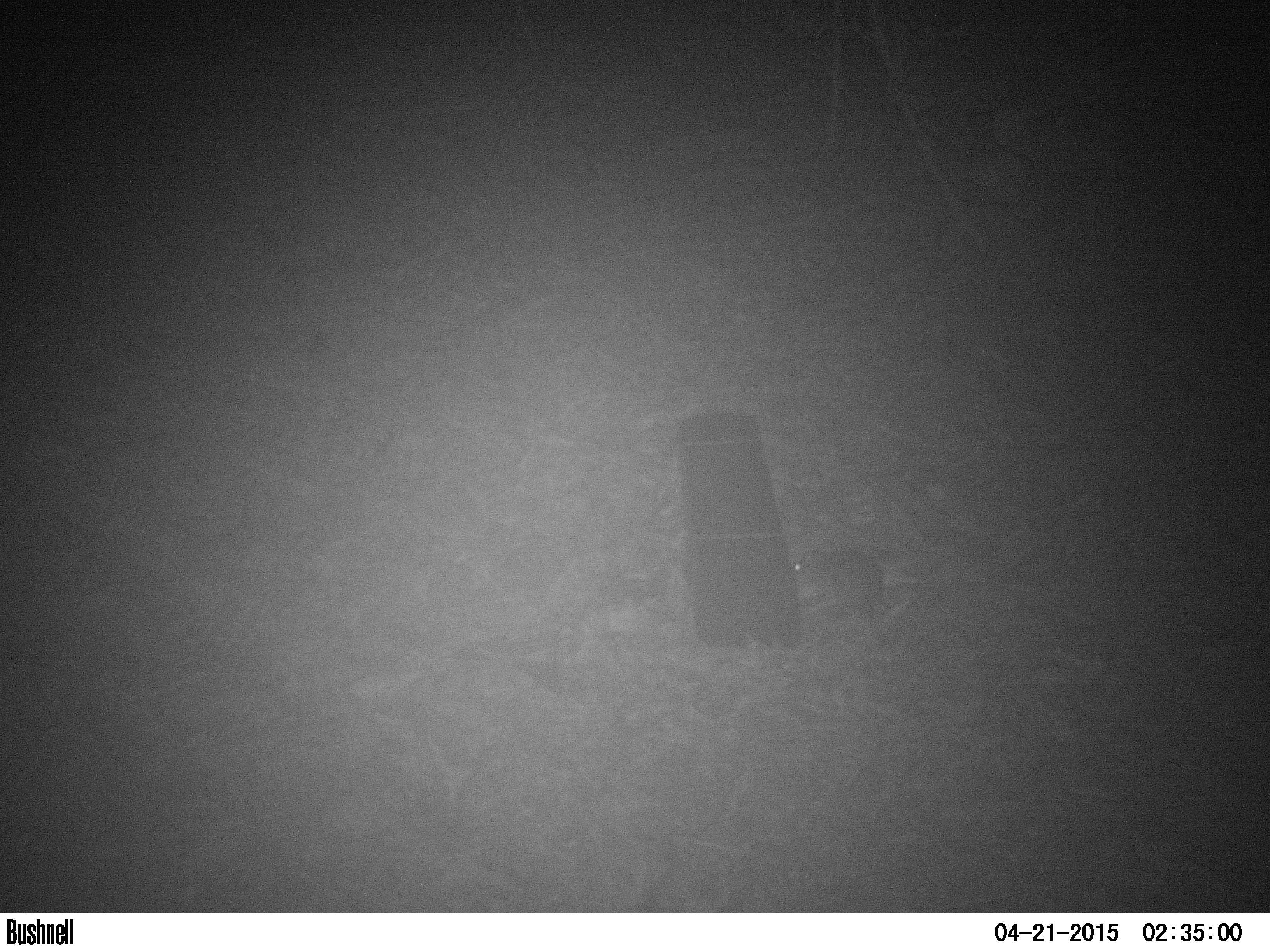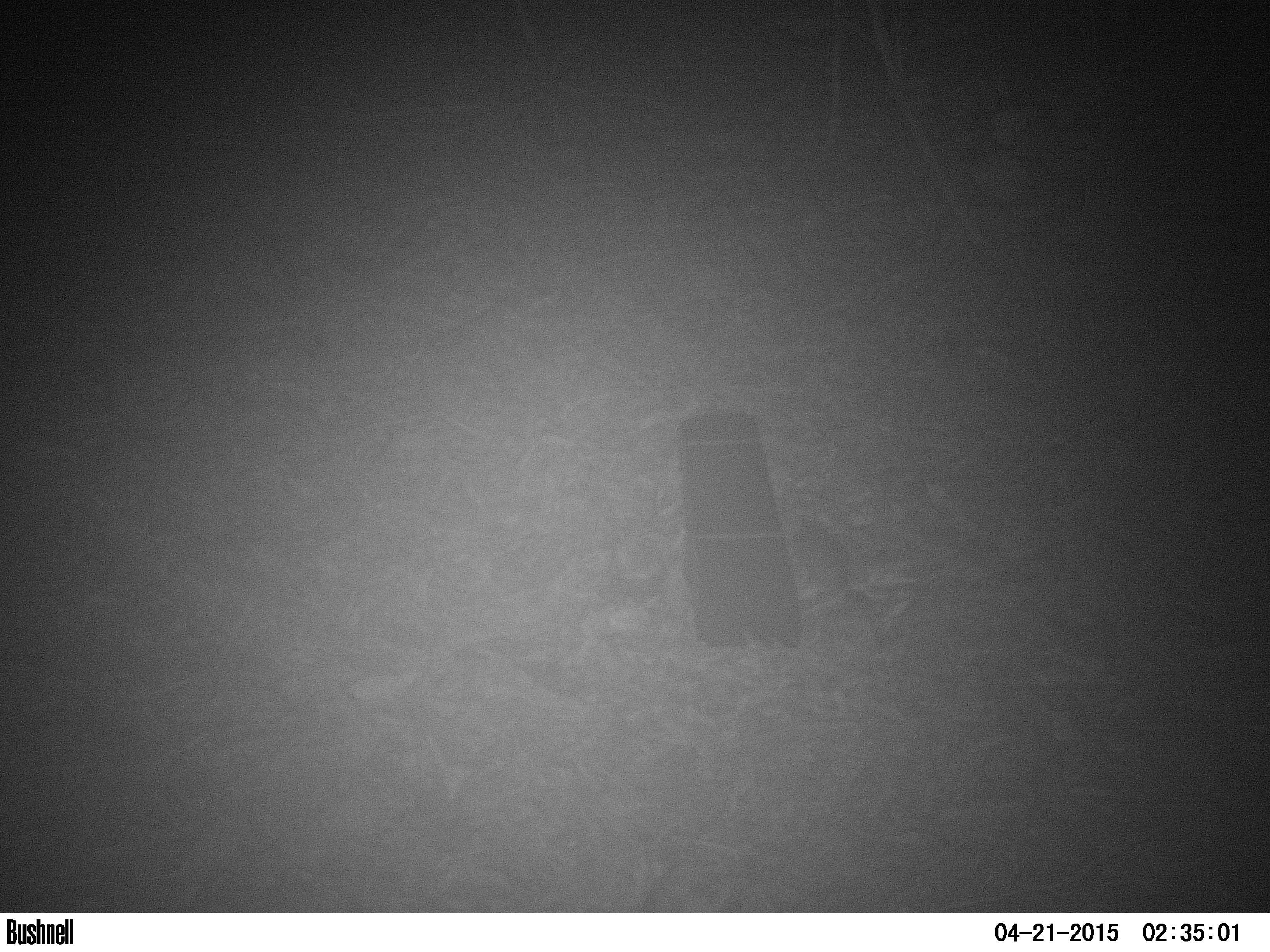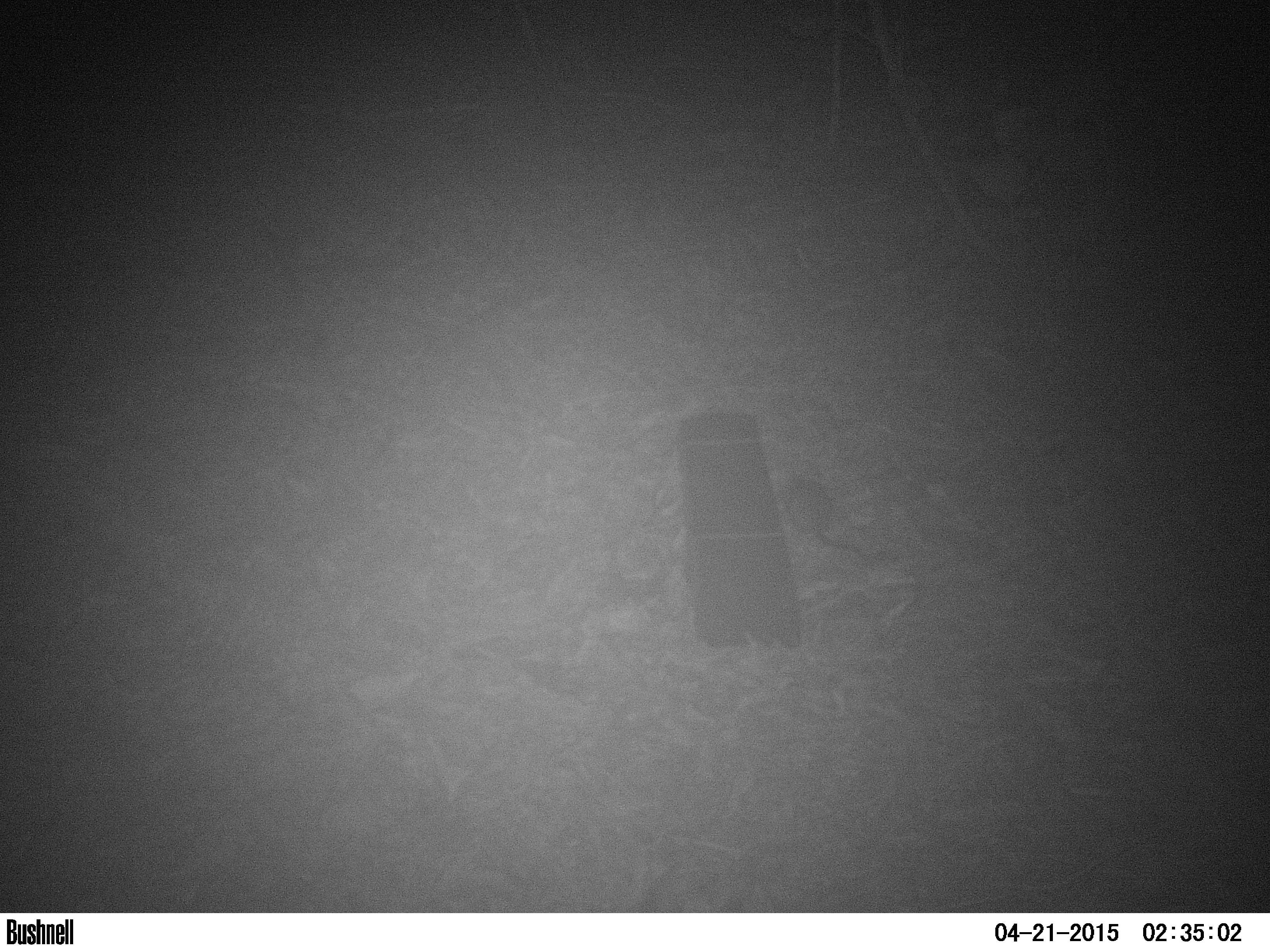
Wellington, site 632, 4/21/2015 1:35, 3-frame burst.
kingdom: Animalia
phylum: Chordata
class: Mammalia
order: Rodentia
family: Muridae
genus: Rattus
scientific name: Rattus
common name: rat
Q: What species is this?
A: Rat (Rattus).